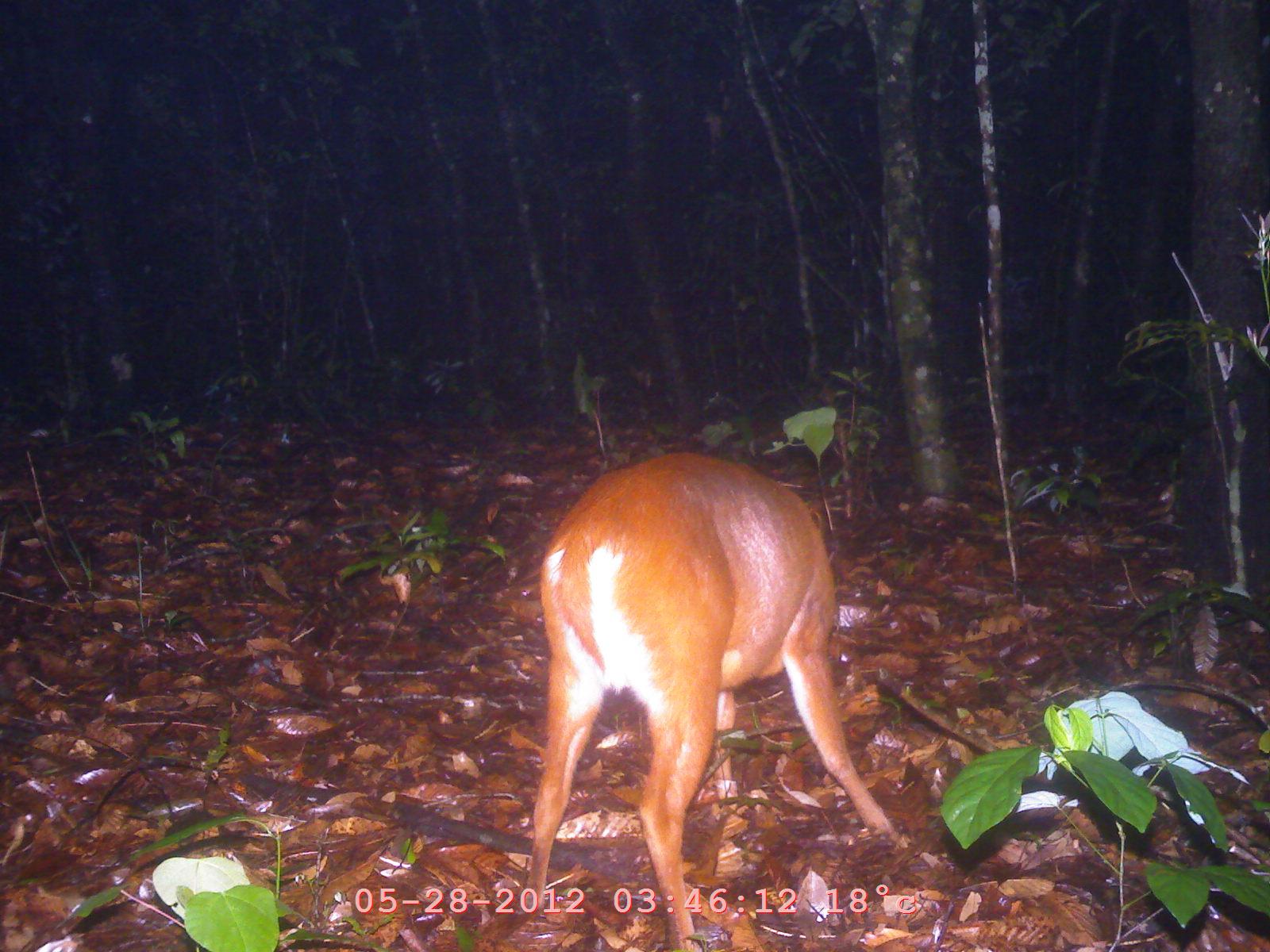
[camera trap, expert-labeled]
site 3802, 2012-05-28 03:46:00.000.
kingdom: Animalia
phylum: Chordata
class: Mammalia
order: Artiodactyla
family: Cervidae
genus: Muntiacus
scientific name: Muntiacus muntjak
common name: southern red muntjac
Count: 1.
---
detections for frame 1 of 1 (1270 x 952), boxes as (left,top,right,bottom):
muntiacus muntjak: (517,446,903,951)